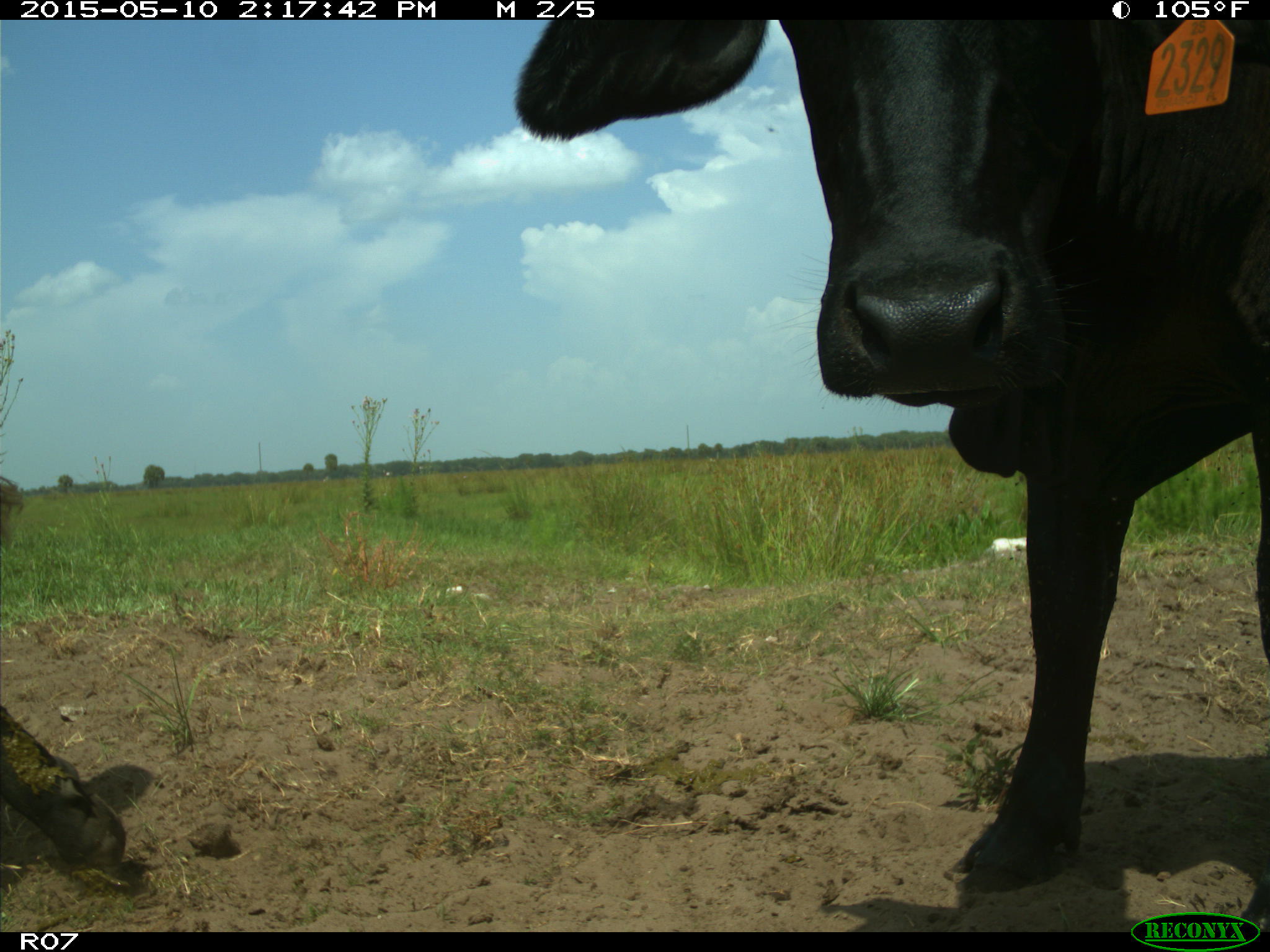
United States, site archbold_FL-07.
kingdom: Animalia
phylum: Chordata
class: Mammalia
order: Artiodactyla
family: Bovidae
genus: Bos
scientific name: Bos taurus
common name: domestic cow